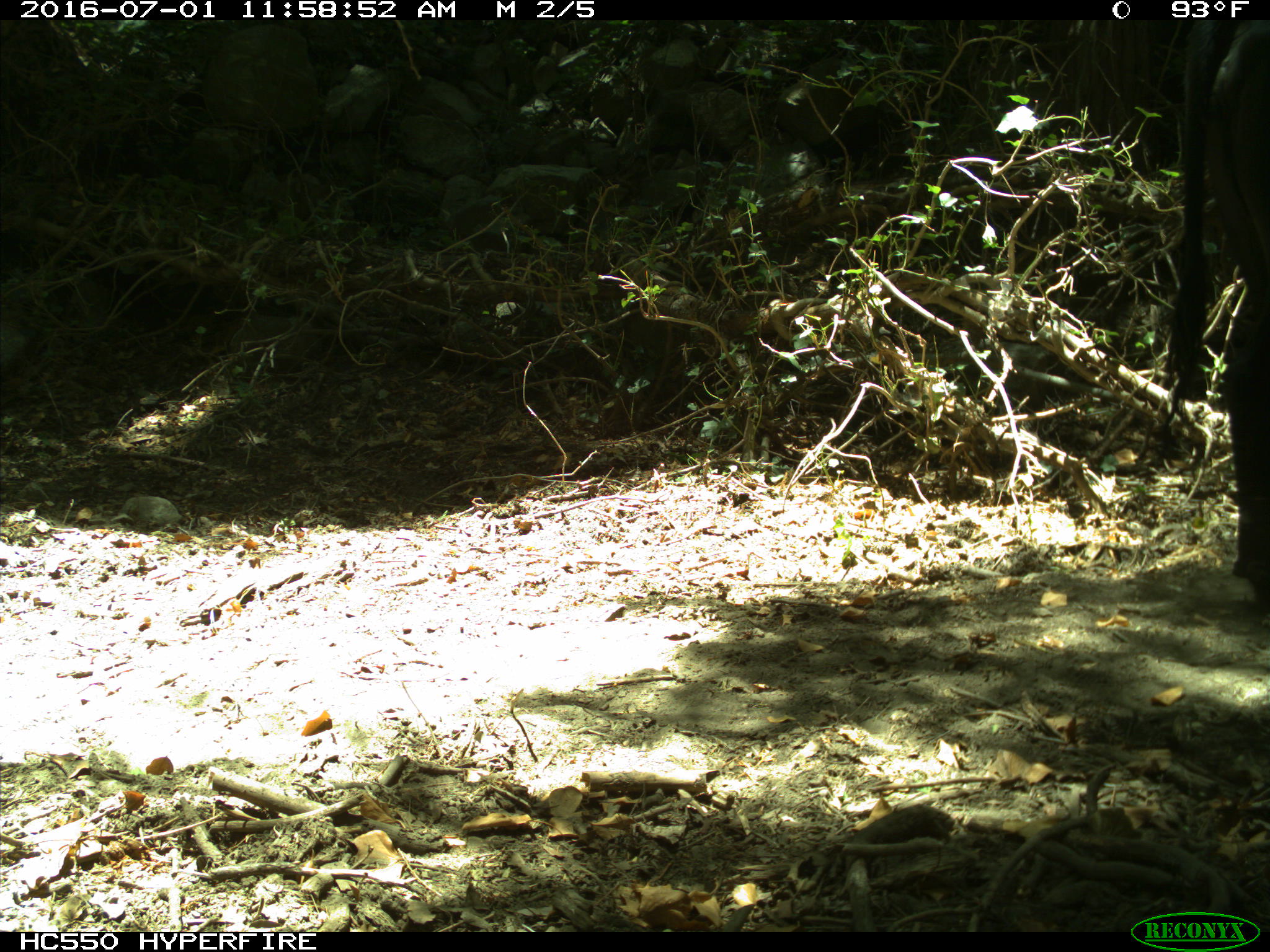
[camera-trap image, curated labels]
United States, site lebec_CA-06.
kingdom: Animalia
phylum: Chordata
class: Mammalia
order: Artiodactyla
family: Bovidae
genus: Bos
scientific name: Bos taurus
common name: domestic cow